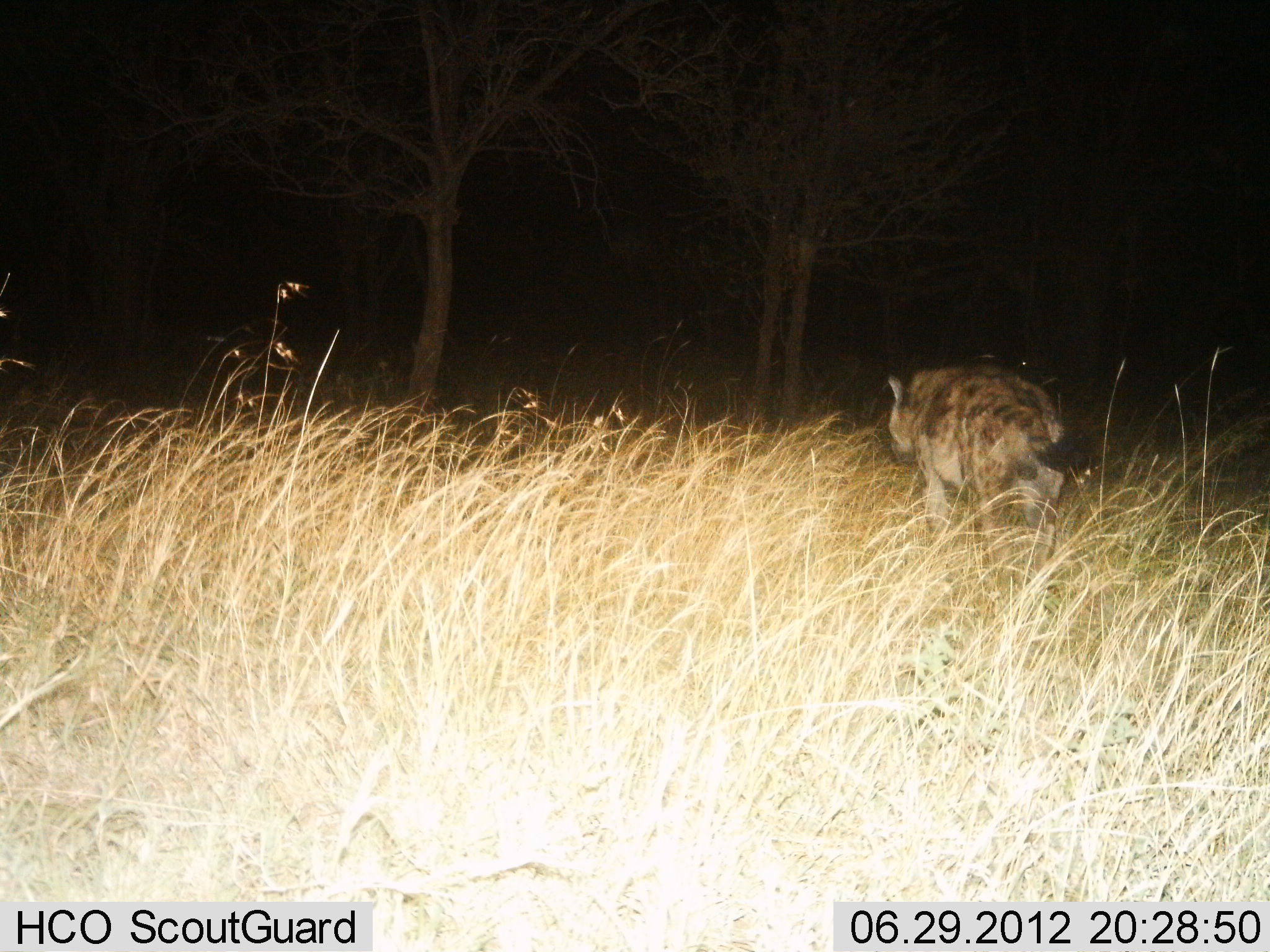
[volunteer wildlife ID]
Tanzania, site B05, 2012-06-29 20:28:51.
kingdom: Animalia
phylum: Chordata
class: Mammalia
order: Carnivora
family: Hyaenidae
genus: Crocuta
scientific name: Crocuta crocuta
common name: spotted hyena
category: hyenaspotted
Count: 1.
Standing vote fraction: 20%.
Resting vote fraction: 0%.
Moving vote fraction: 100%.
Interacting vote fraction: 0%.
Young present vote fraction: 0%.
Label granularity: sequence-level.